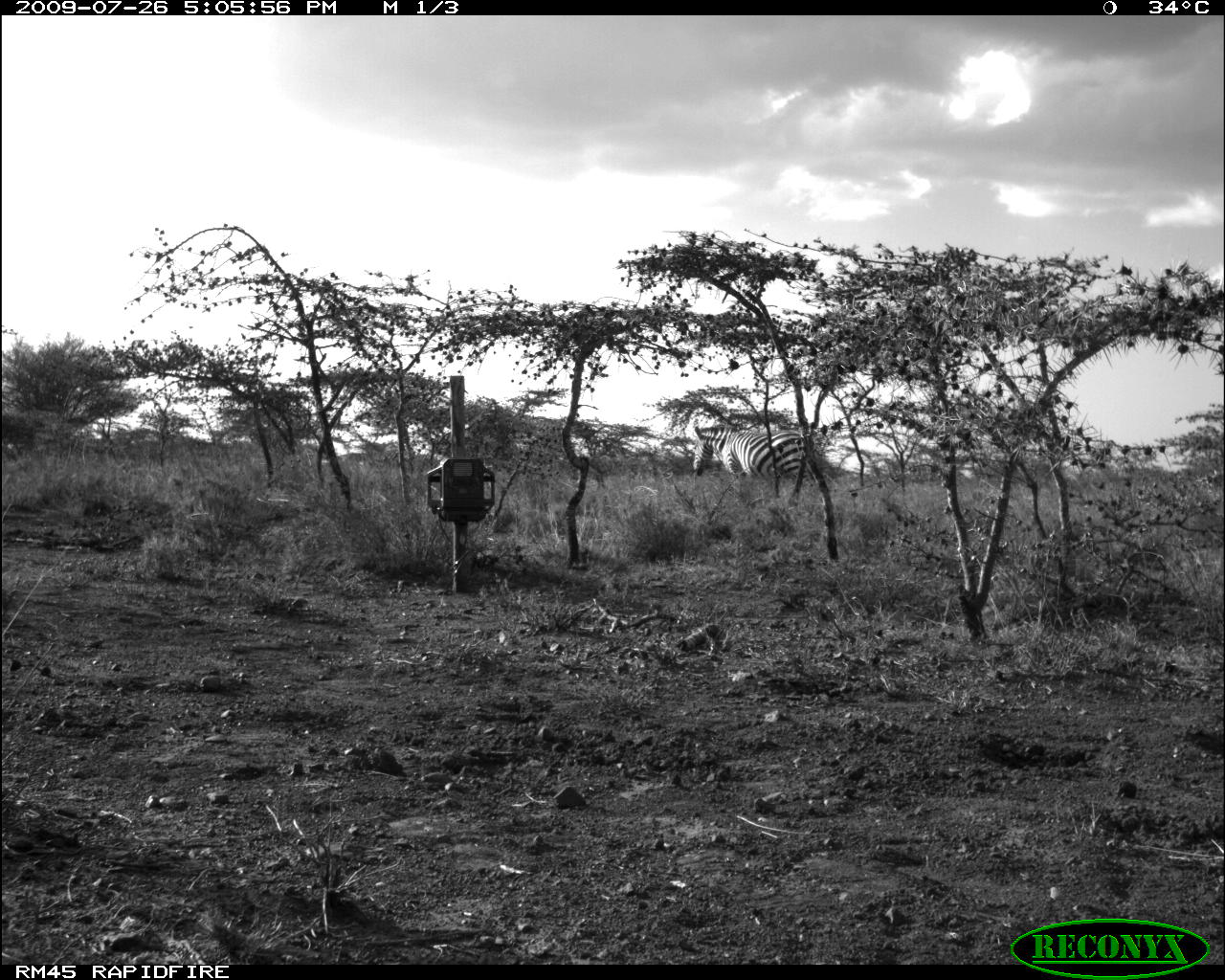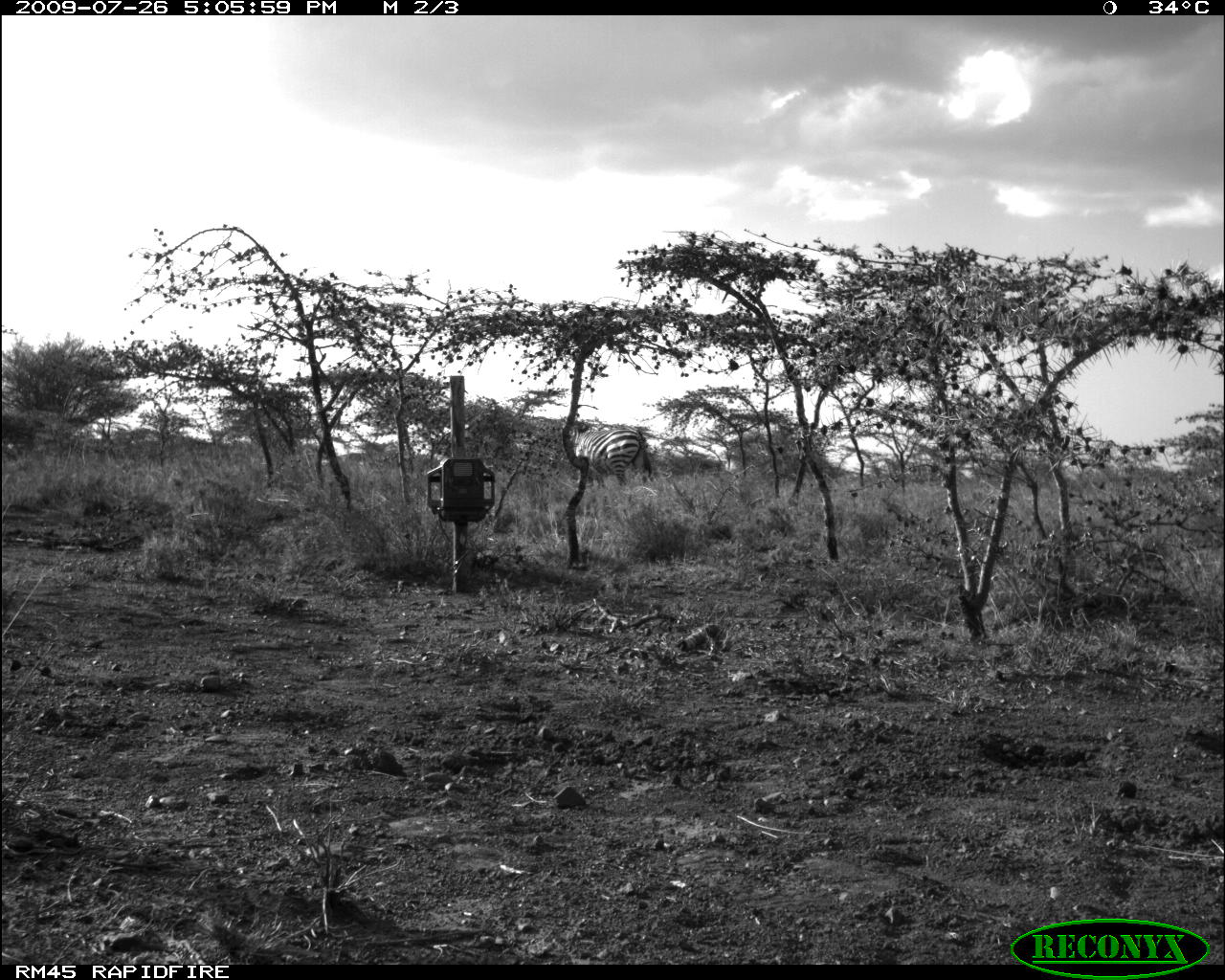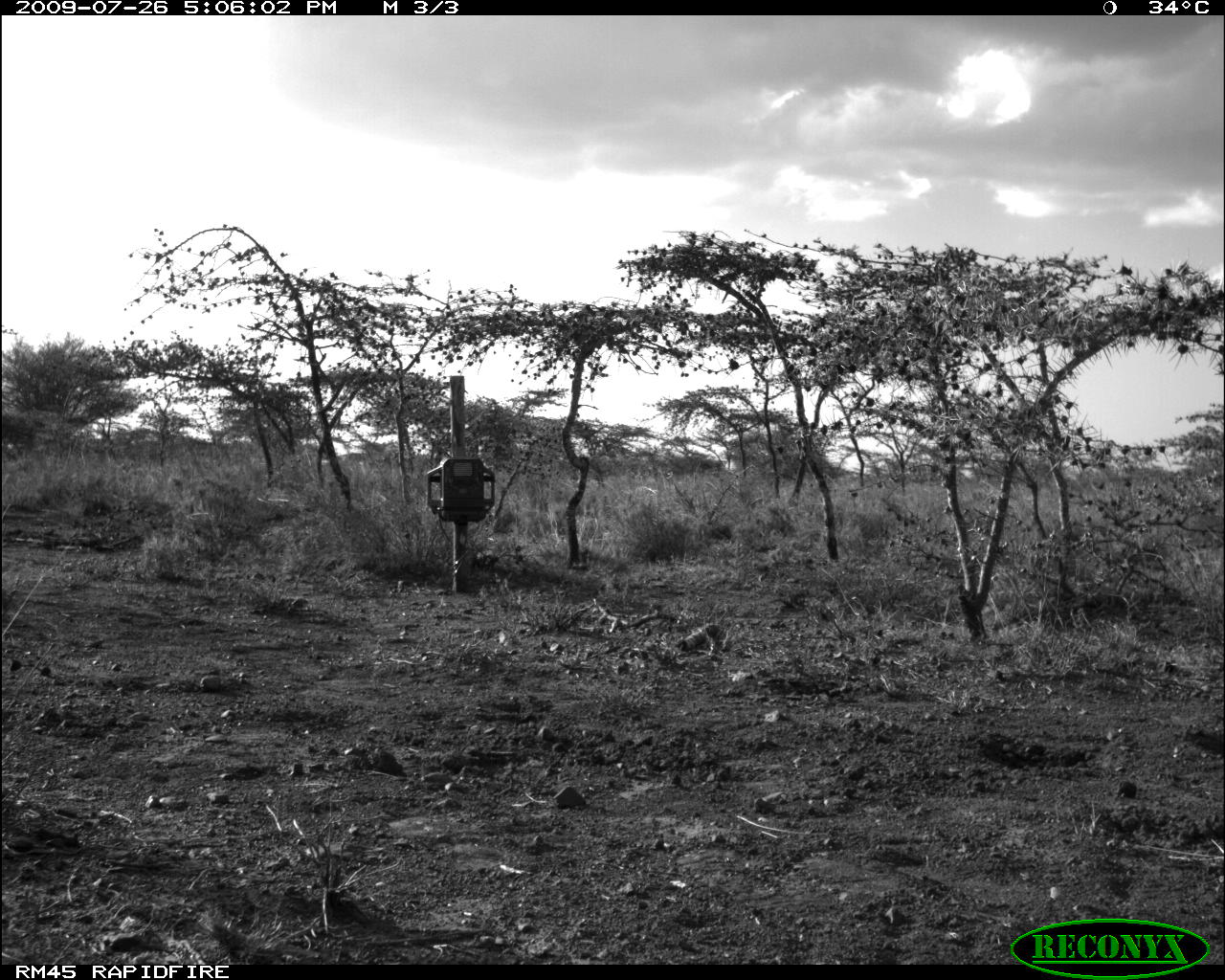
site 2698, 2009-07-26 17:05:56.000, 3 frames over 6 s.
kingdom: Animalia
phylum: Chordata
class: Mammalia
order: Perissodactyla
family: Equidae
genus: Equus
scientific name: Equus quagga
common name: plains zebra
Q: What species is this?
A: Equus quagga (plains zebra).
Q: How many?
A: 1.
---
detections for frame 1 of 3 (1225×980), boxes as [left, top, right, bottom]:
equus quagga: [687, 416, 821, 499]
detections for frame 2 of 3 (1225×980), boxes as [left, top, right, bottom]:
equus quagga: [568, 417, 656, 491]